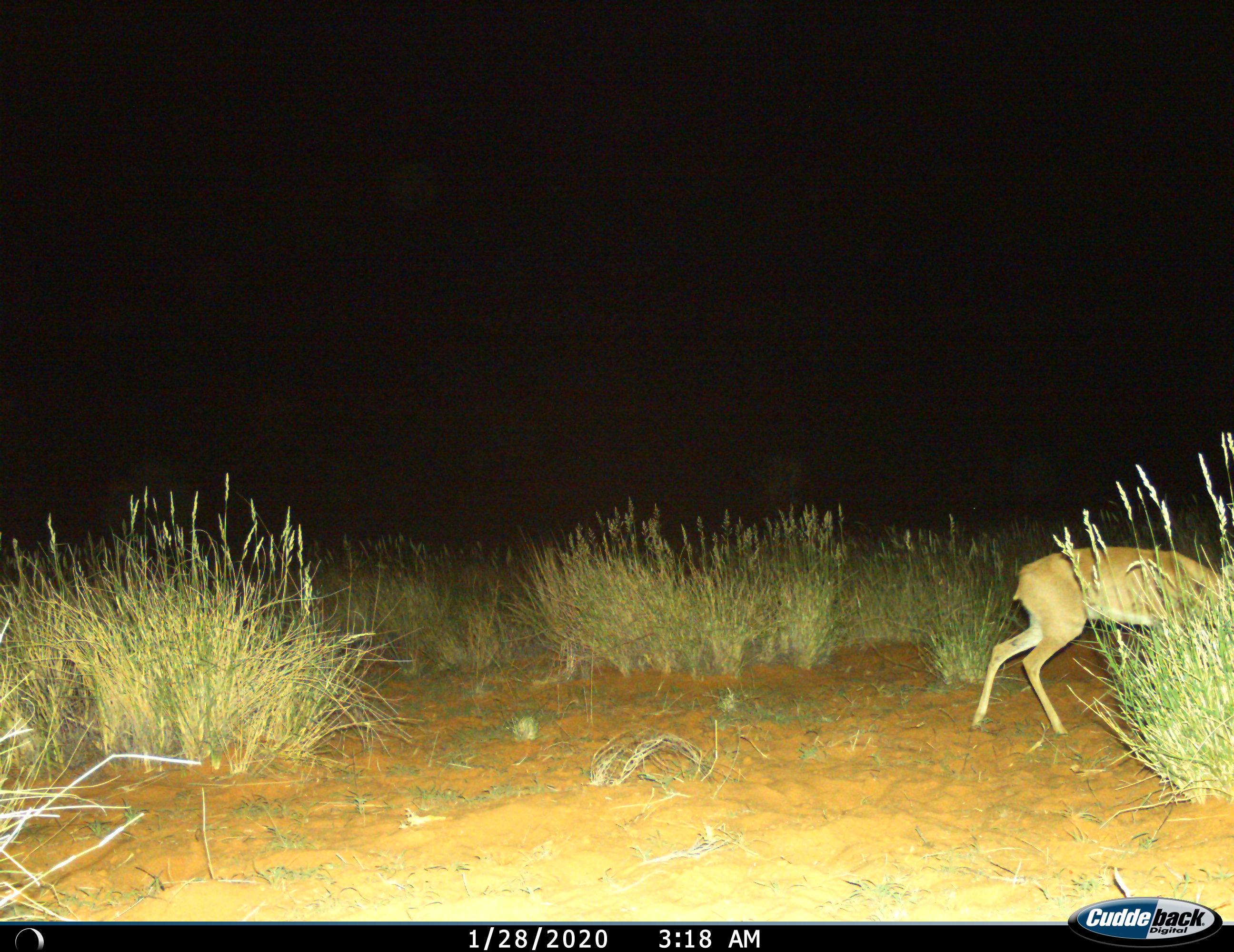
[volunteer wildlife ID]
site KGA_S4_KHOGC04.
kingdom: Animalia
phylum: Chordata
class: Mammalia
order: Artiodactyla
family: Bovidae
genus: Raphicerus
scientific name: Raphicerus campestris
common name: steenbok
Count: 1.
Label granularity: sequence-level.